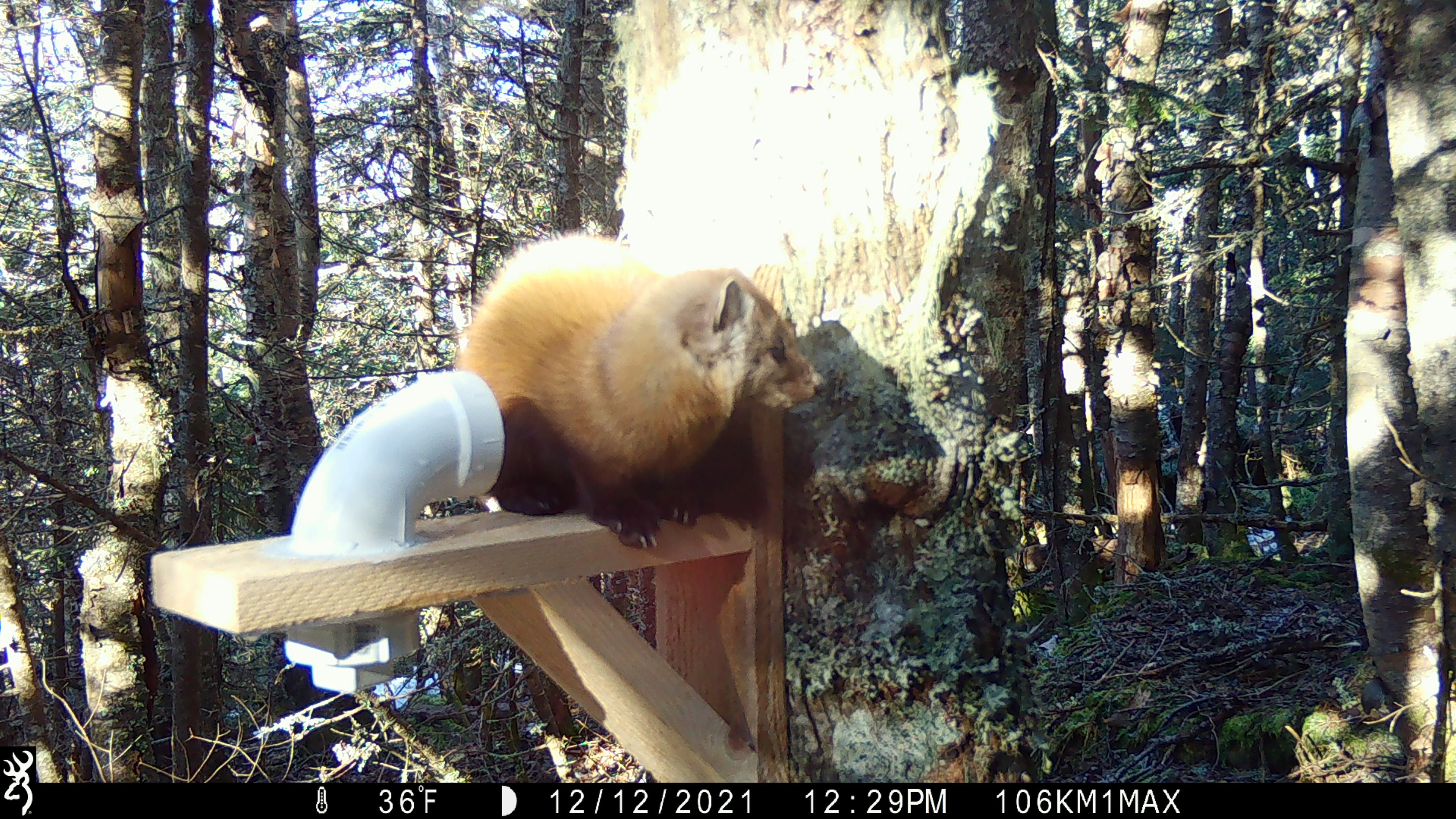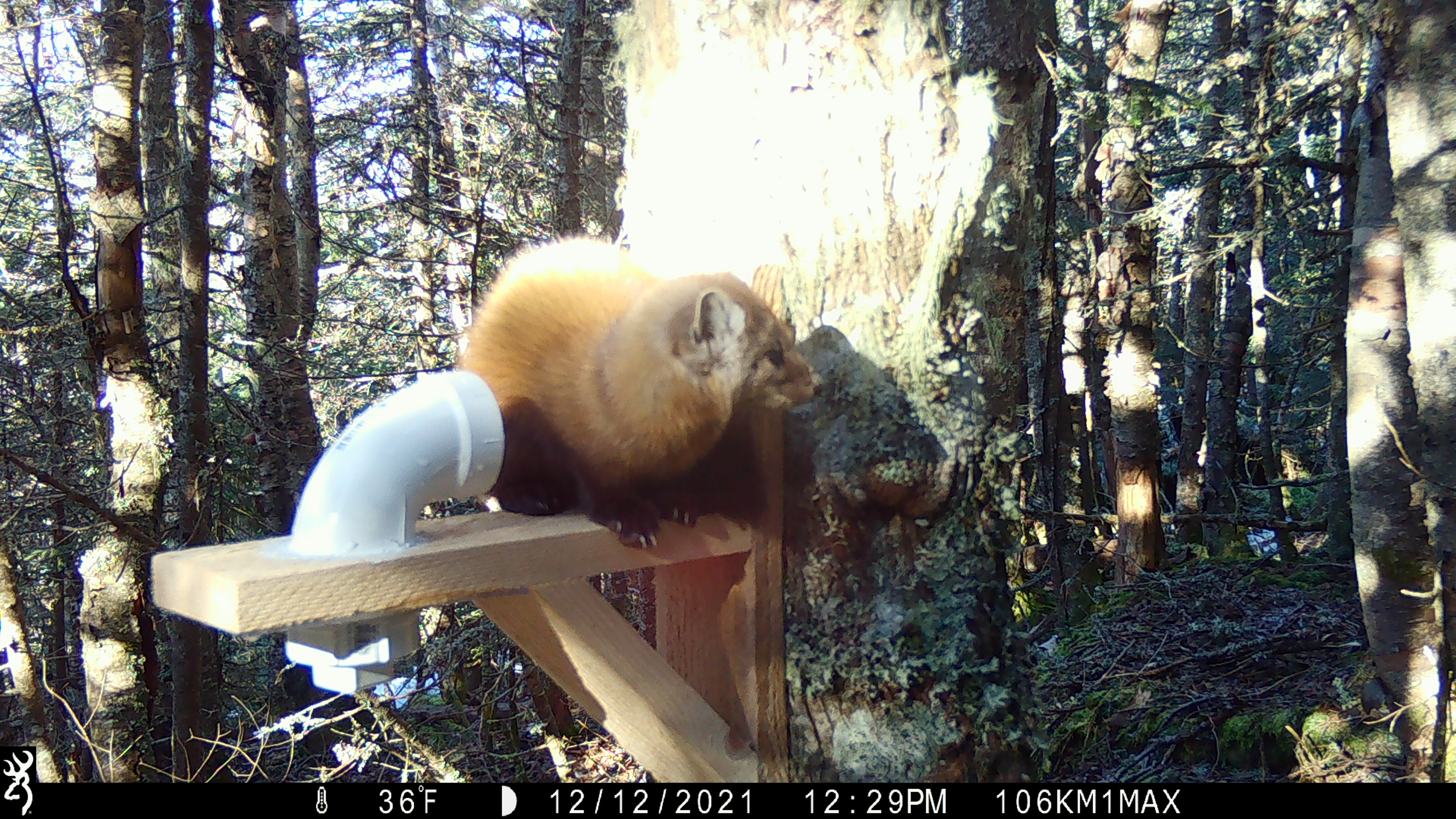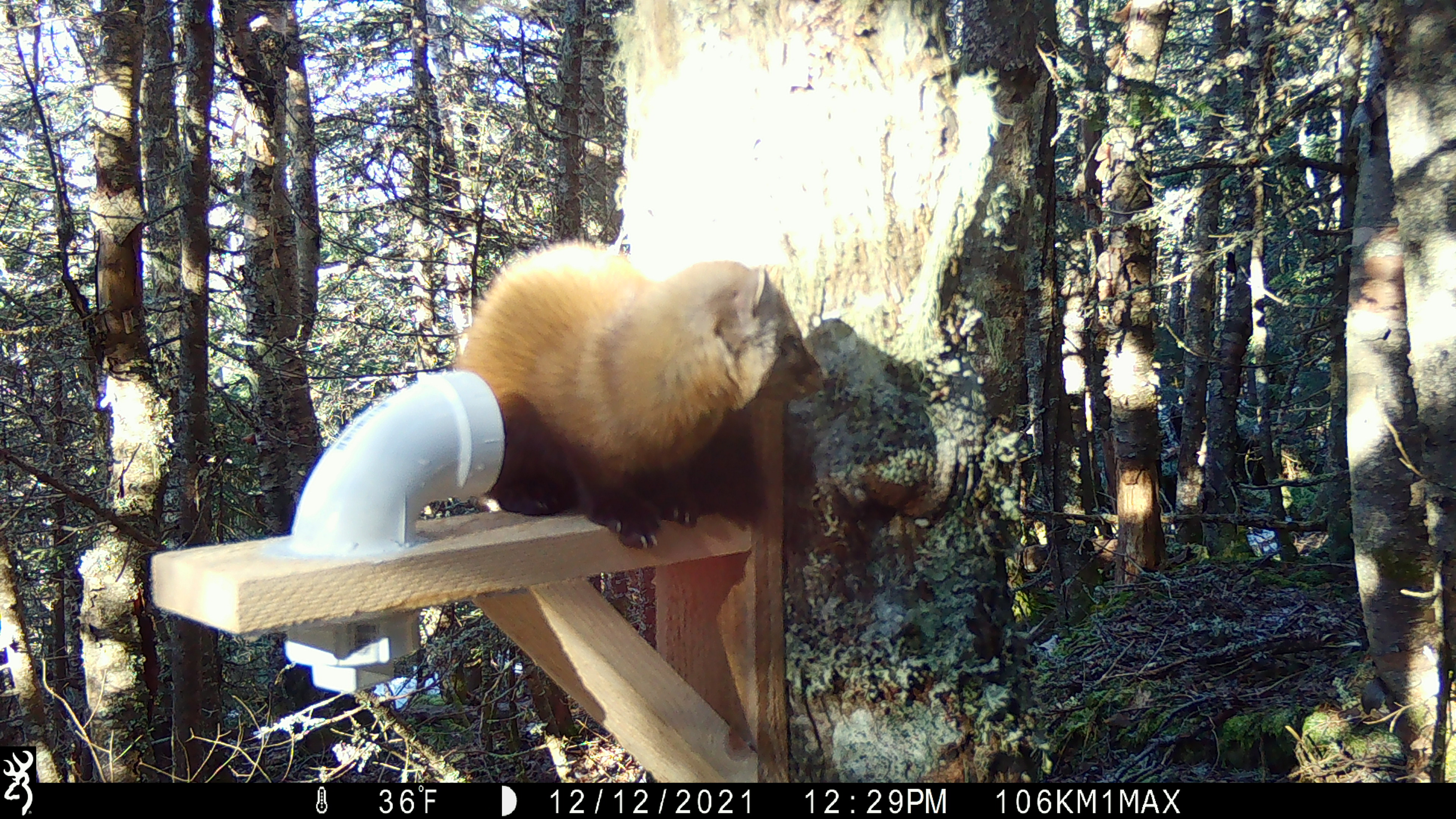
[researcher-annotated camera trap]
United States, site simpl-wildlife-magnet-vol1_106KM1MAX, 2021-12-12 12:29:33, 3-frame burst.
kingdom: Animalia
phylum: Chordata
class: Mammalia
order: Carnivora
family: Mustelidae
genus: Martes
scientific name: Martes americana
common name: american marten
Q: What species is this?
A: American marten (Martes americana).